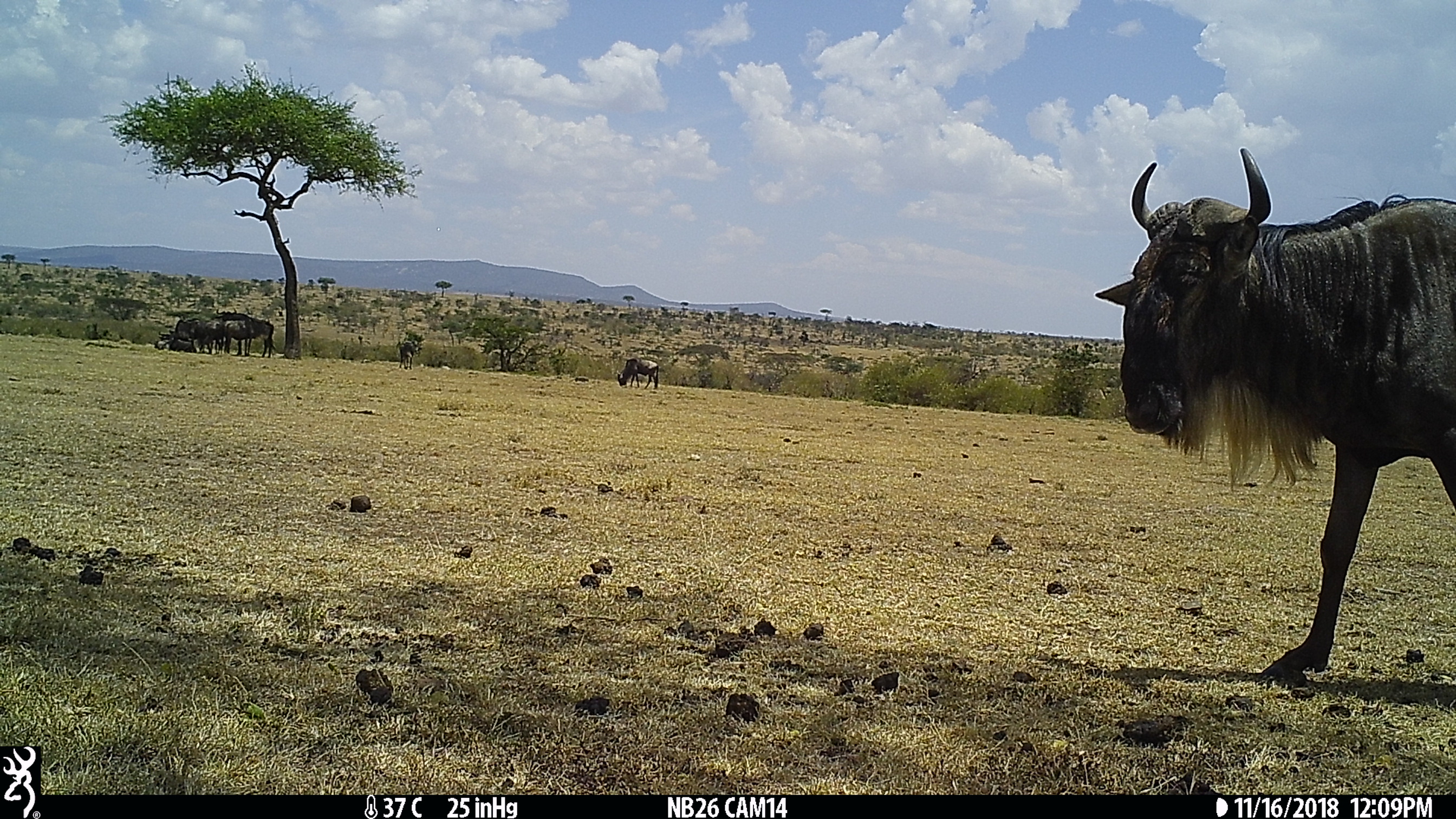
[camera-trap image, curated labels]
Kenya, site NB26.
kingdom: Animalia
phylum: Chordata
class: Mammalia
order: Artiodactyla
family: Bovidae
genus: Connochaetes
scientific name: Connochaetes taurinus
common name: blue wildebeest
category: wildebeest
Wildebeest (blue wildebeest) (Connochaetes taurinus).